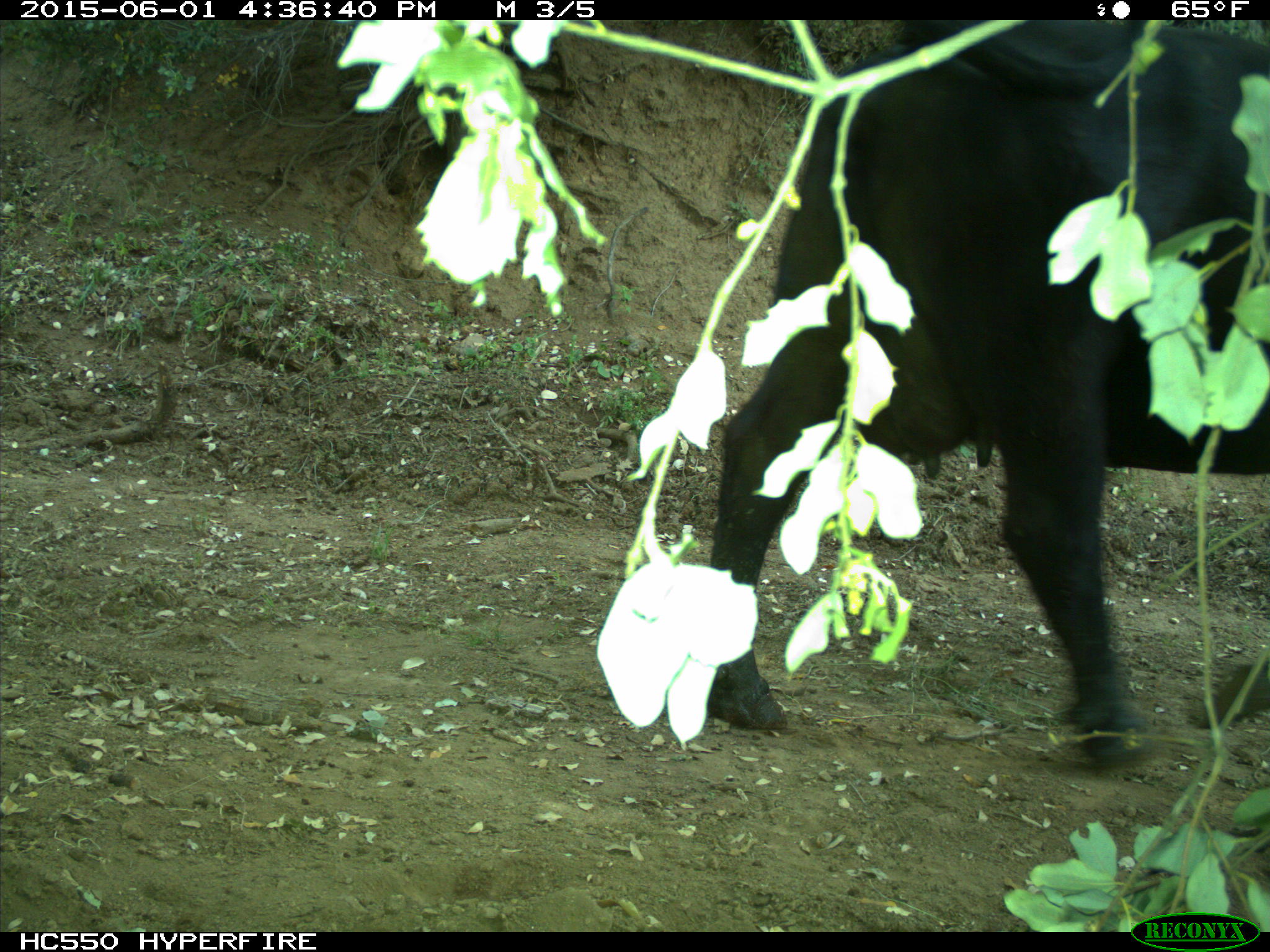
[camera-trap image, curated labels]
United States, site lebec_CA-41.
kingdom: Animalia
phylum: Chordata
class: Mammalia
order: Artiodactyla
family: Bovidae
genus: Bos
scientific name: Bos taurus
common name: domestic cow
Bos taurus (domestic cow).